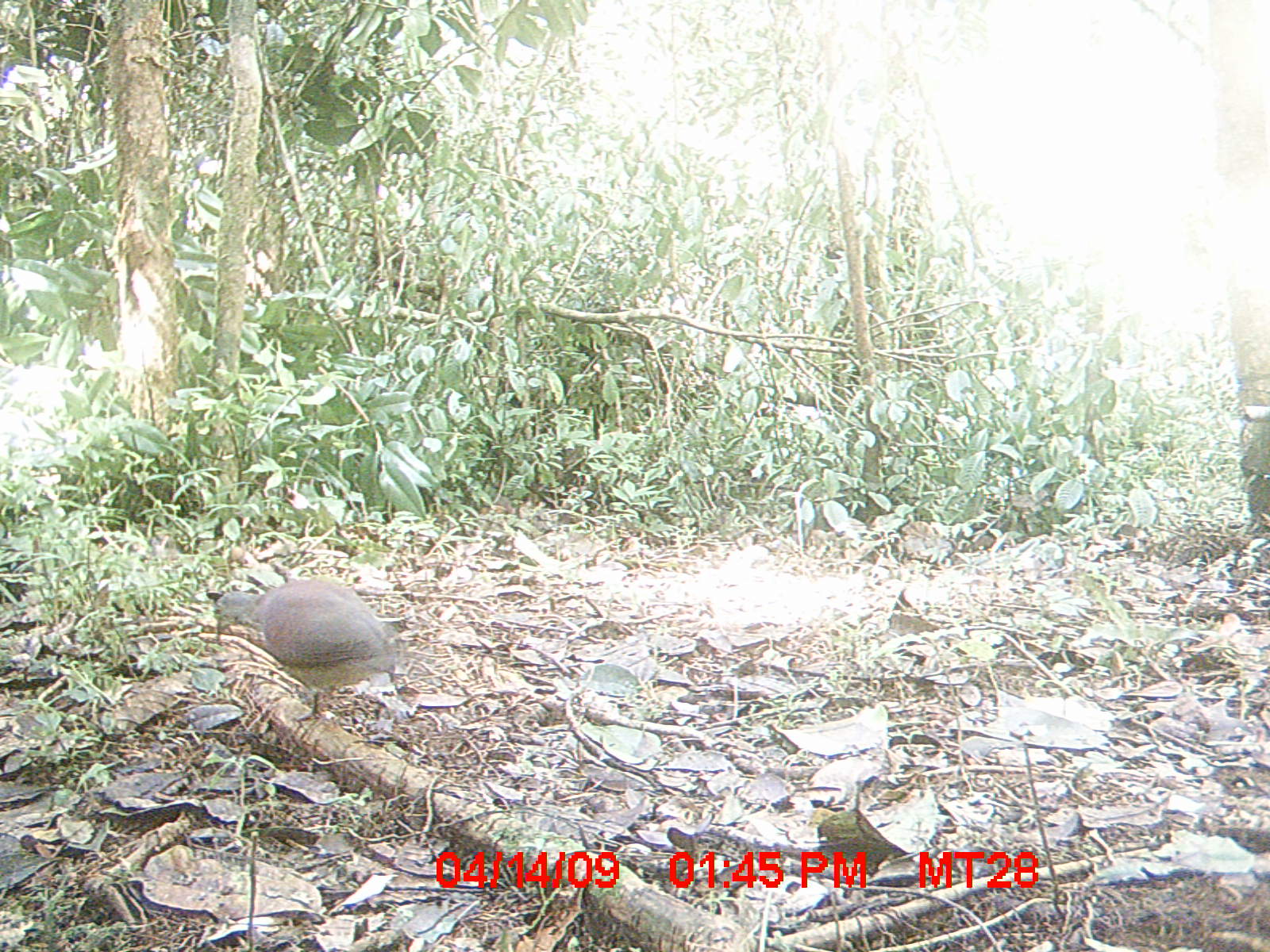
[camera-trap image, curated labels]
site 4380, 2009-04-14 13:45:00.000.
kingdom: Animalia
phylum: Chordata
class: Aves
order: Columbiformes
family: Columbidae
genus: Streptopelia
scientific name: Streptopelia picturata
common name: madagascar turtle-dove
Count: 1.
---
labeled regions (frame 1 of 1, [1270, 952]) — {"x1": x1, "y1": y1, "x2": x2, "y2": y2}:
streptopelia picturata: {"x1": 213, "y1": 574, "x2": 395, "y2": 721}